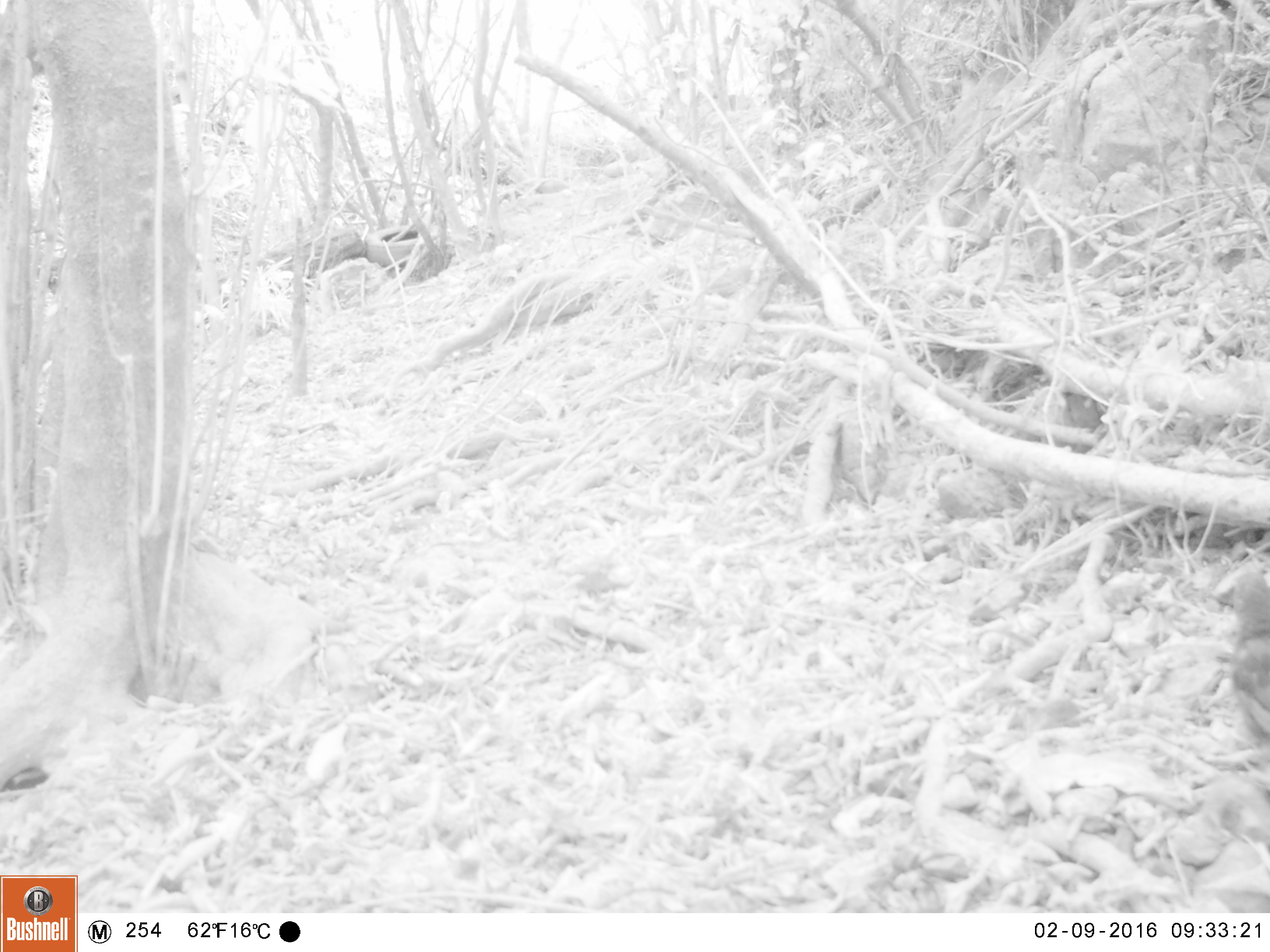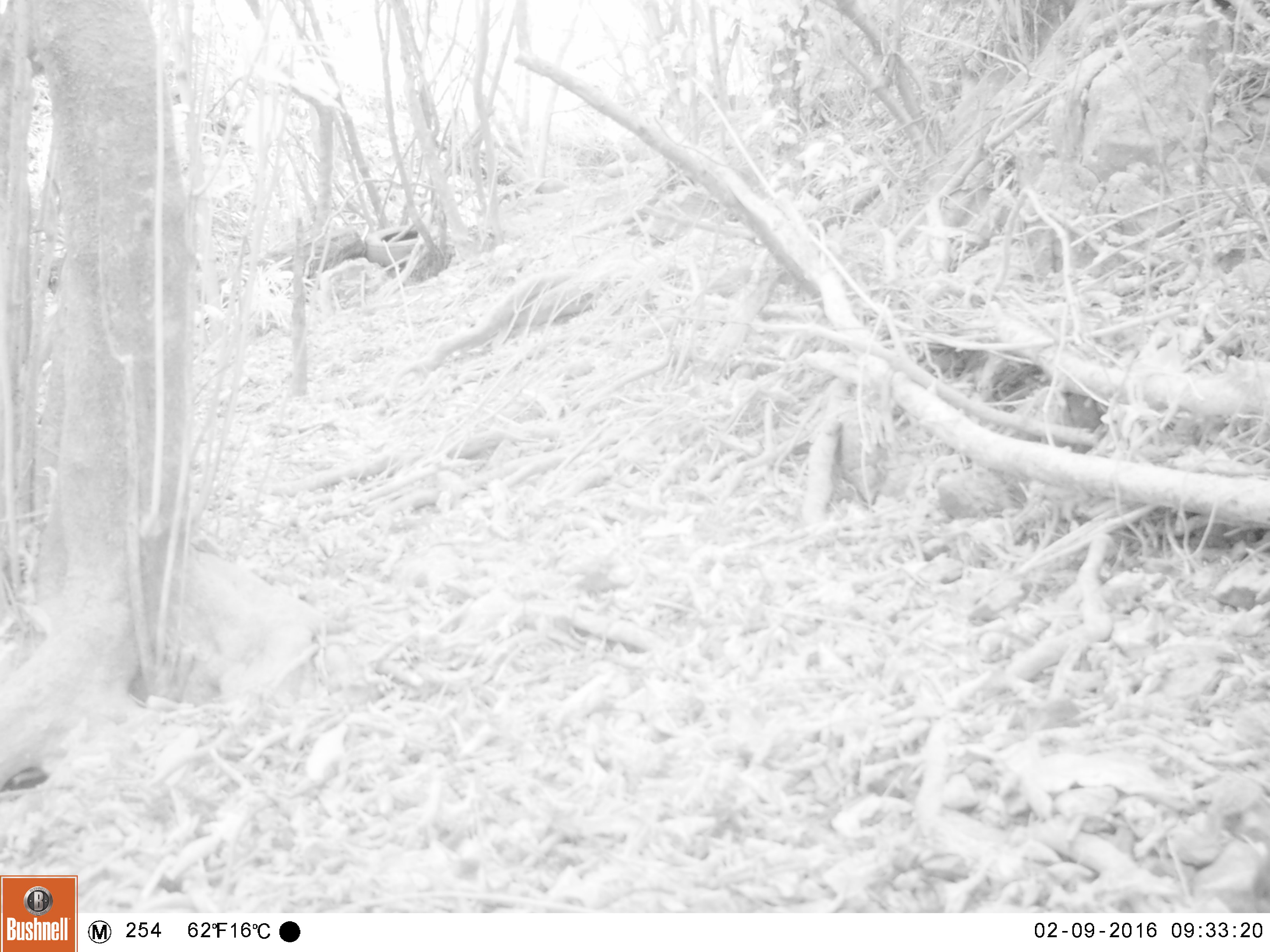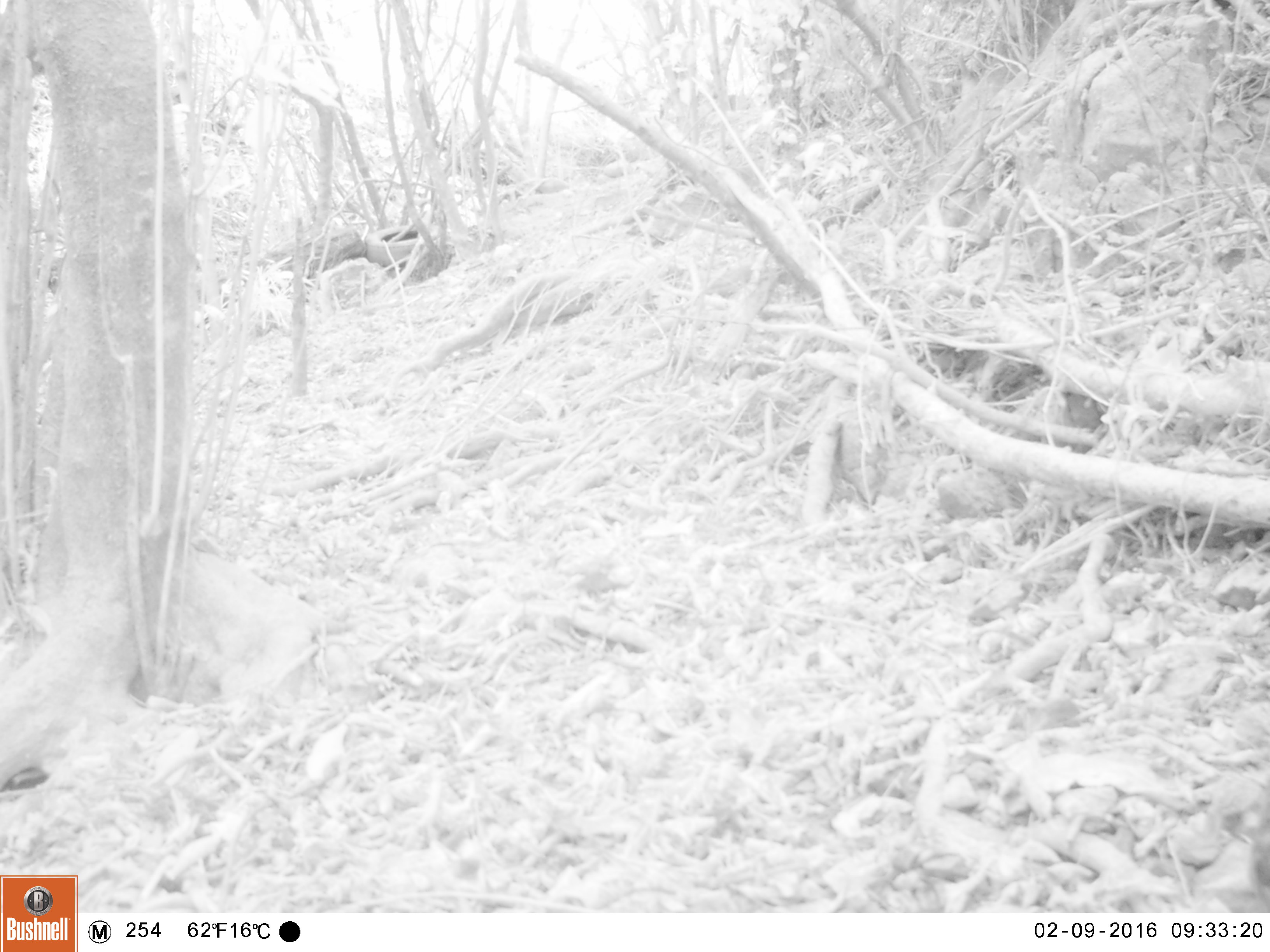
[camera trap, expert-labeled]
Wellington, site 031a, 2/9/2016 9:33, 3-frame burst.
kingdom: Animalia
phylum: Chordata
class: Aves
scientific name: Aves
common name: bird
Bird (Aves).